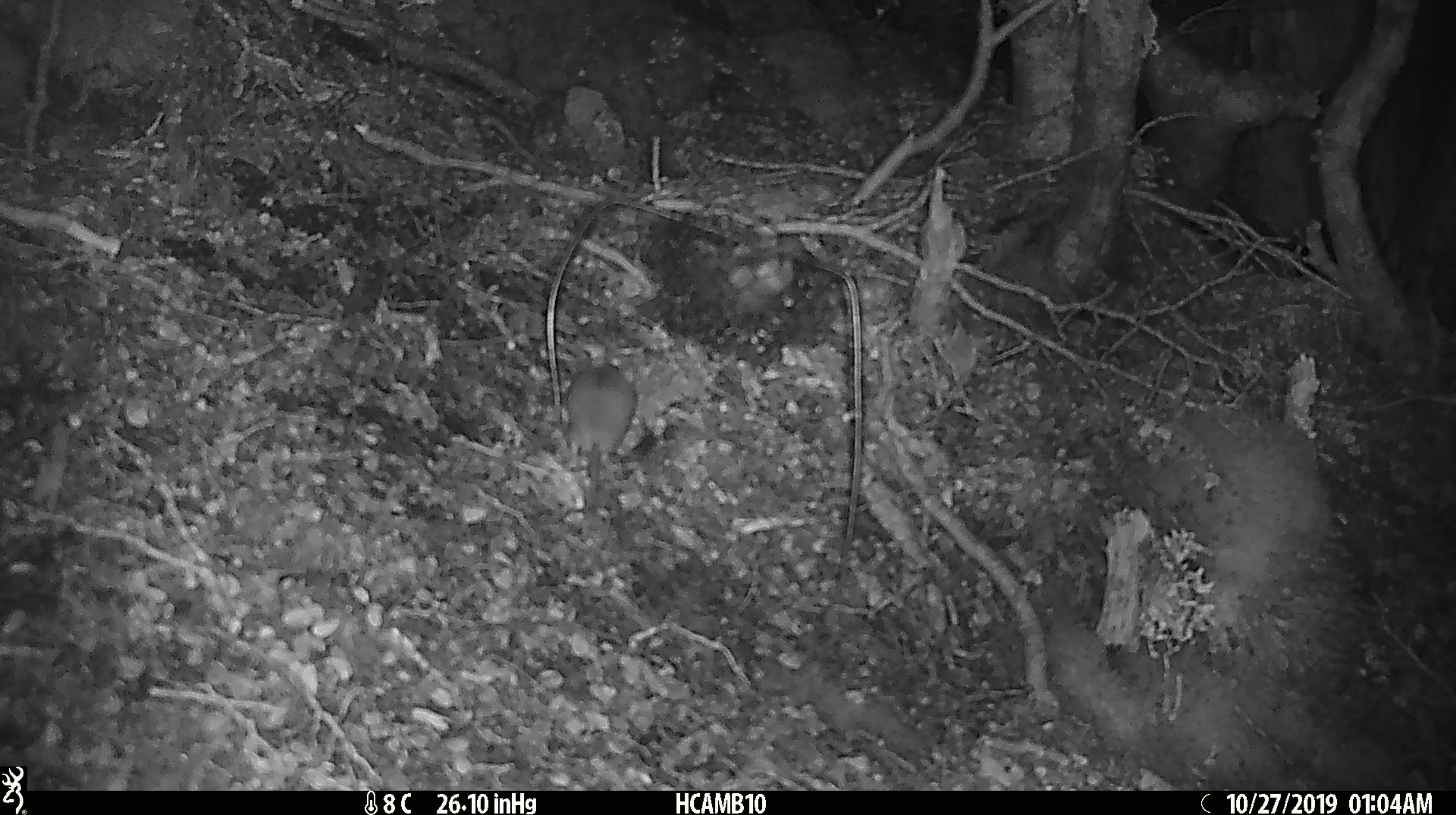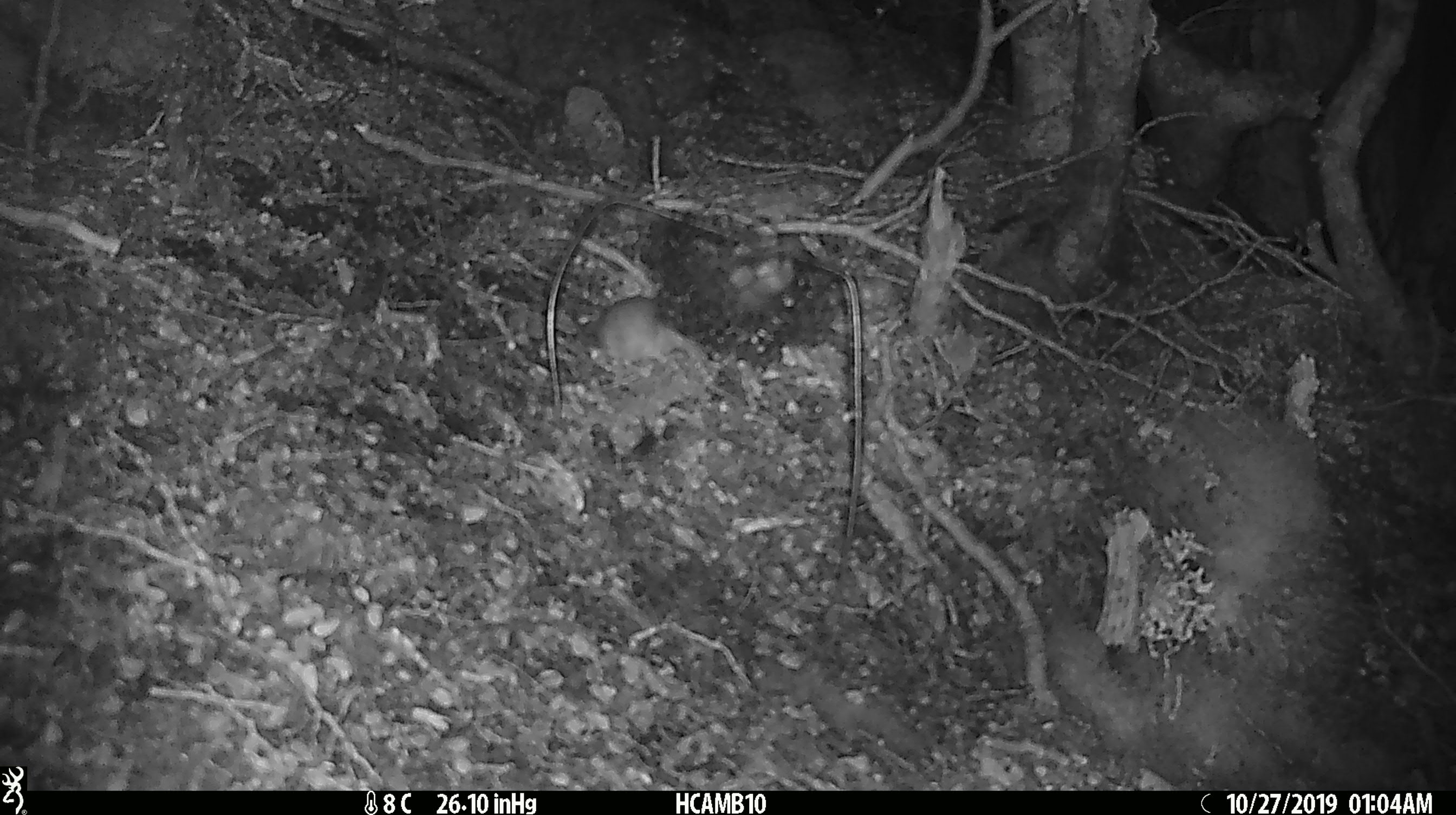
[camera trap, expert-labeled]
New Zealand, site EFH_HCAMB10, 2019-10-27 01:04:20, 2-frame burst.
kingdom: Animalia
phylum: Chordata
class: Mammalia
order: Rodentia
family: Muridae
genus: Mus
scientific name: Mus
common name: mouse